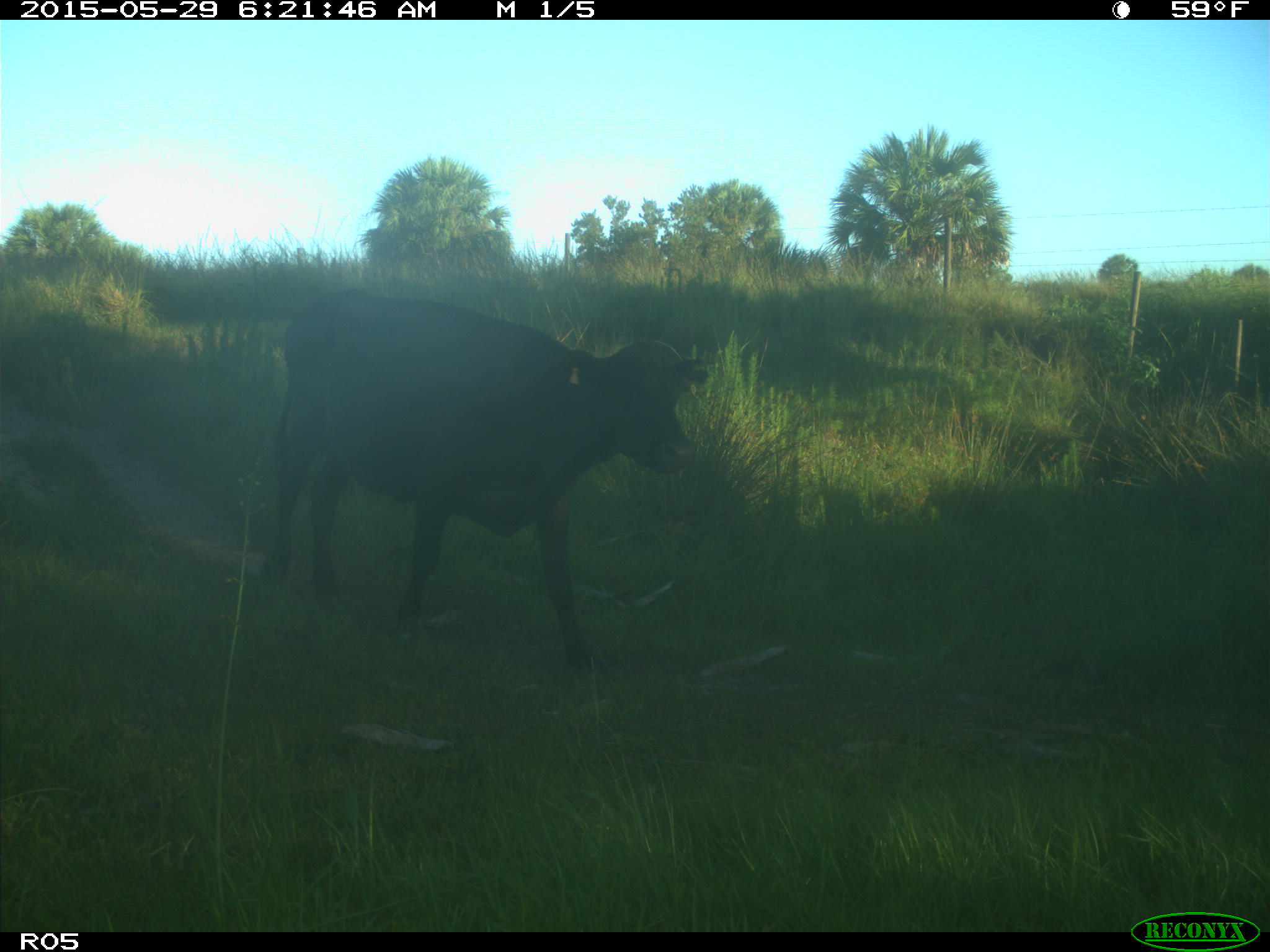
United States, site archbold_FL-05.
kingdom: Animalia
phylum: Chordata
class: Mammalia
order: Artiodactyla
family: Bovidae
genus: Bos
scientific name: Bos taurus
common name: domestic cow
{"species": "Bos taurus (domestic cow)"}